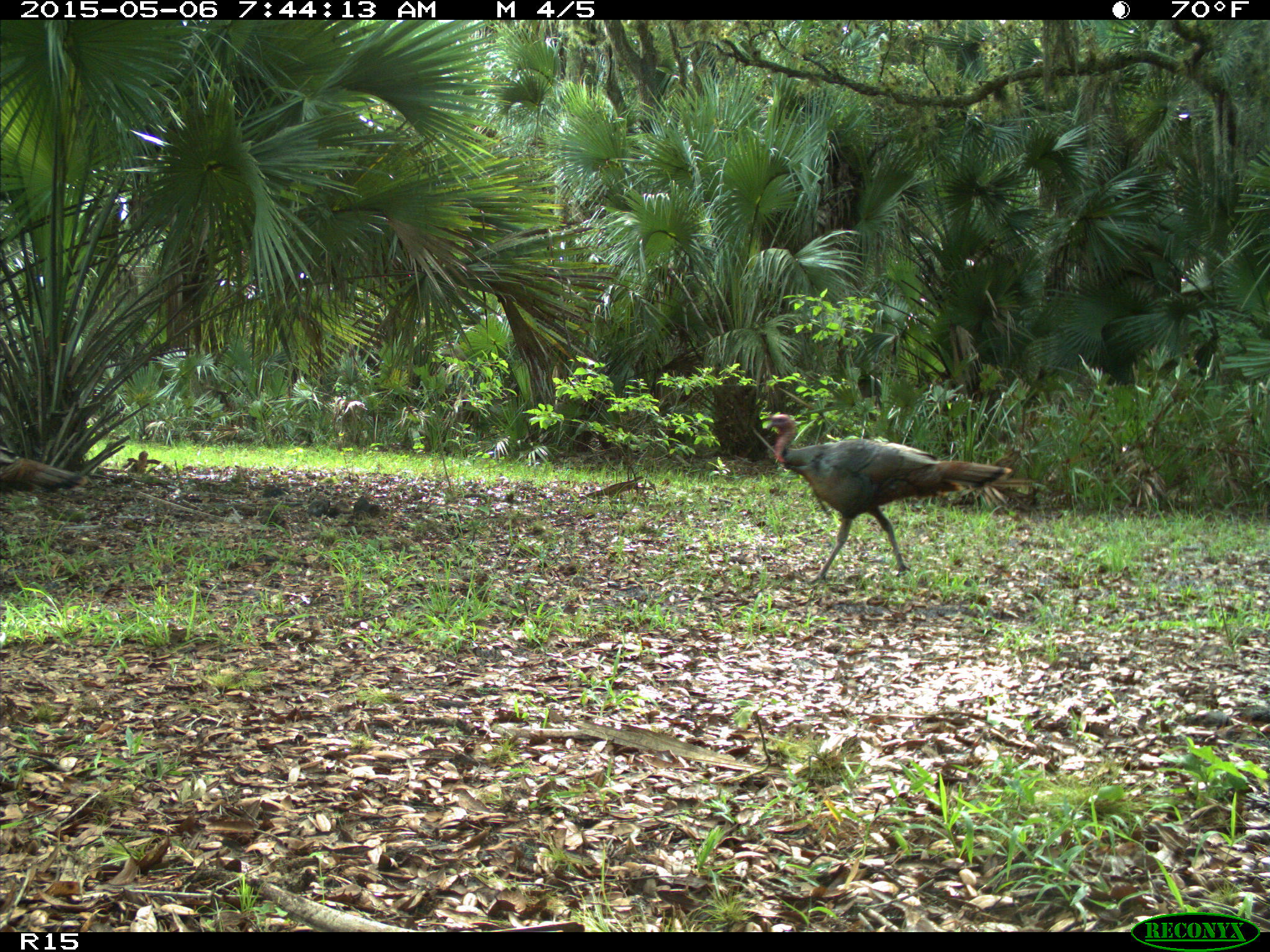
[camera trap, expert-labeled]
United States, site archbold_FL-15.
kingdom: Animalia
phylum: Chordata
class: Aves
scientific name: Aves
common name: birds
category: unidentified bird